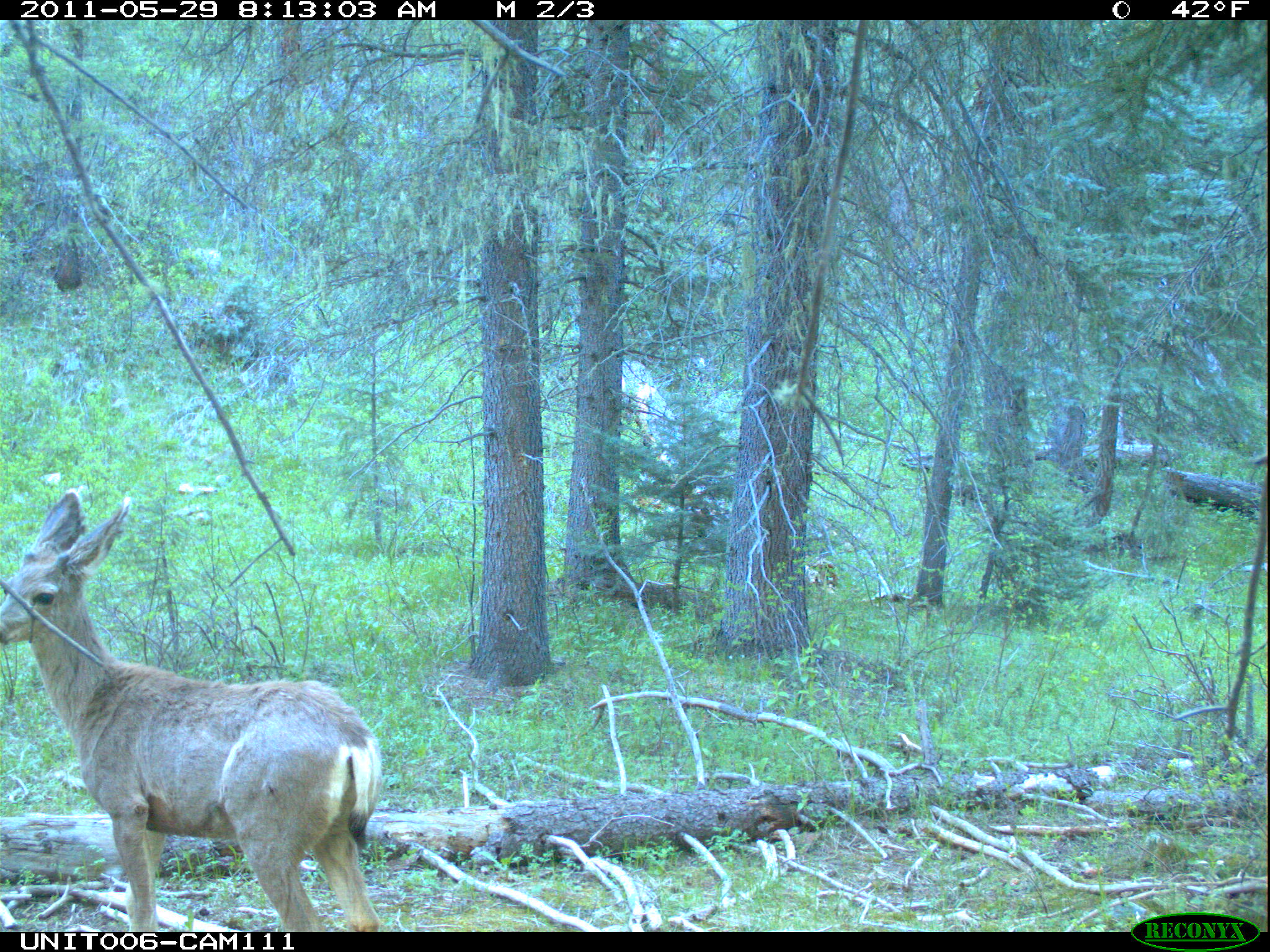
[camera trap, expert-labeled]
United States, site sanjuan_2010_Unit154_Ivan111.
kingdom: Animalia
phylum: Chordata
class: Mammalia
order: Artiodactyla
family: Cervidae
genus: Odocoileus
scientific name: Odocoileus hemionus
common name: mule deer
Odocoileus hemionus (mule deer).